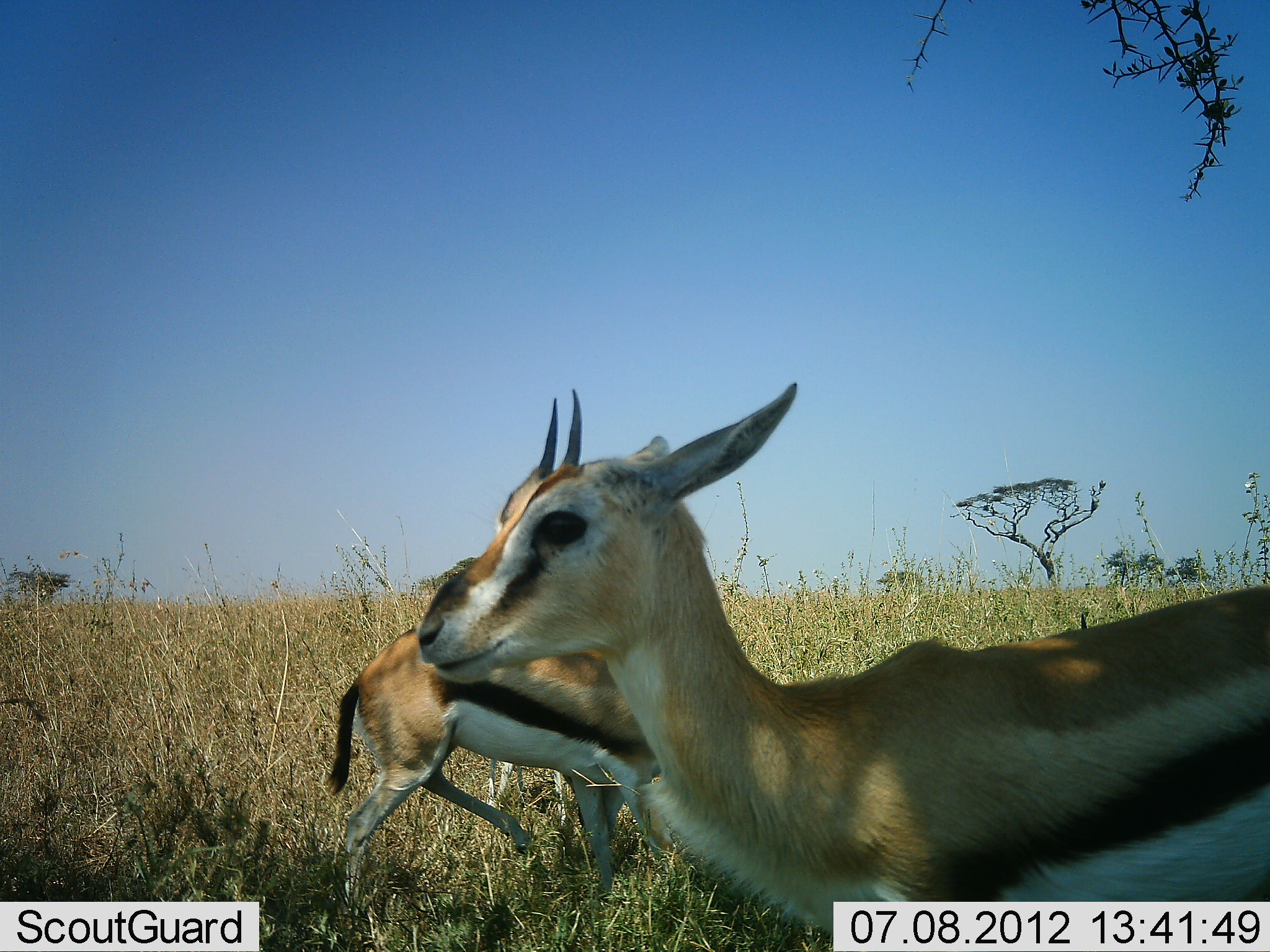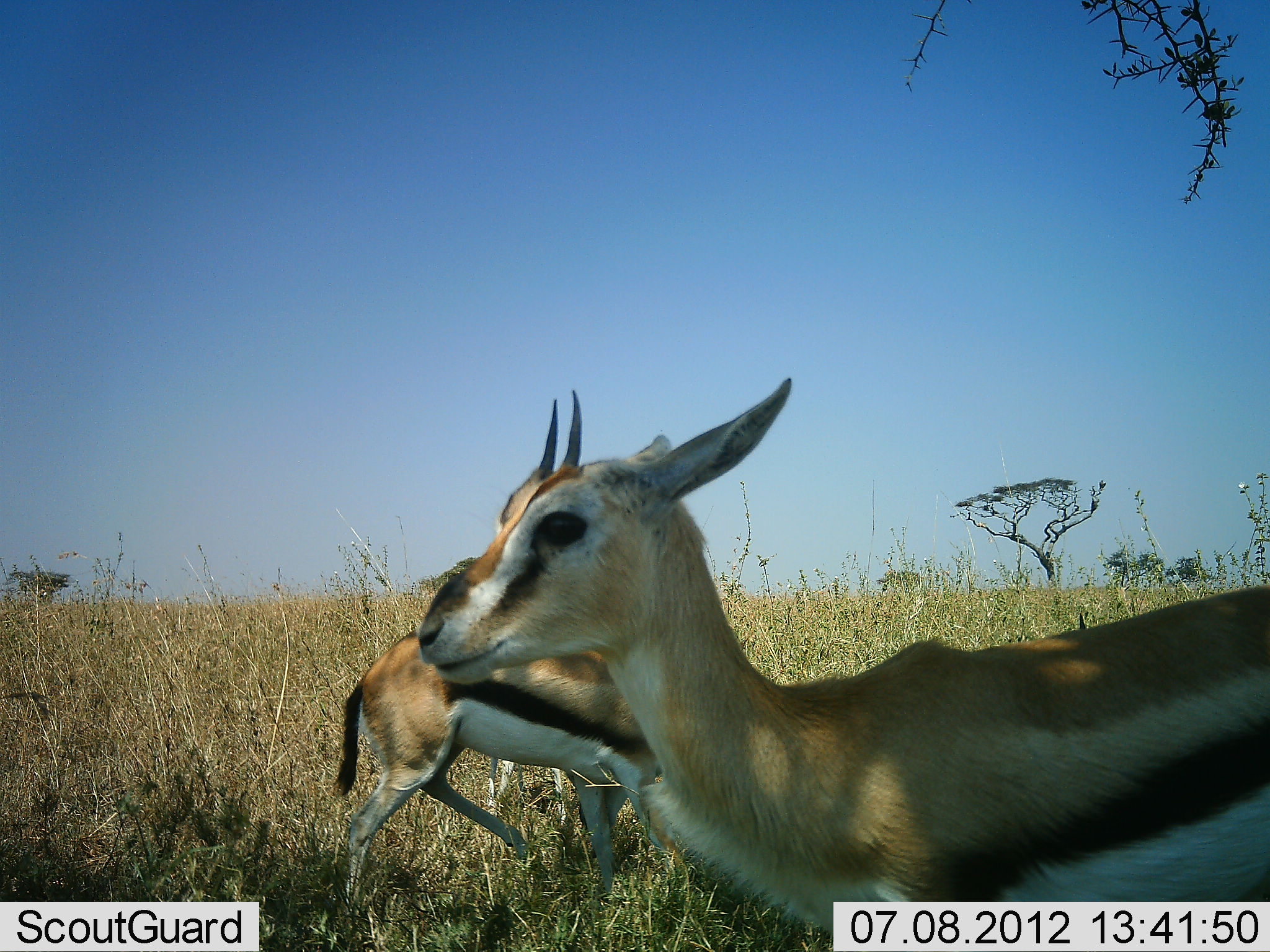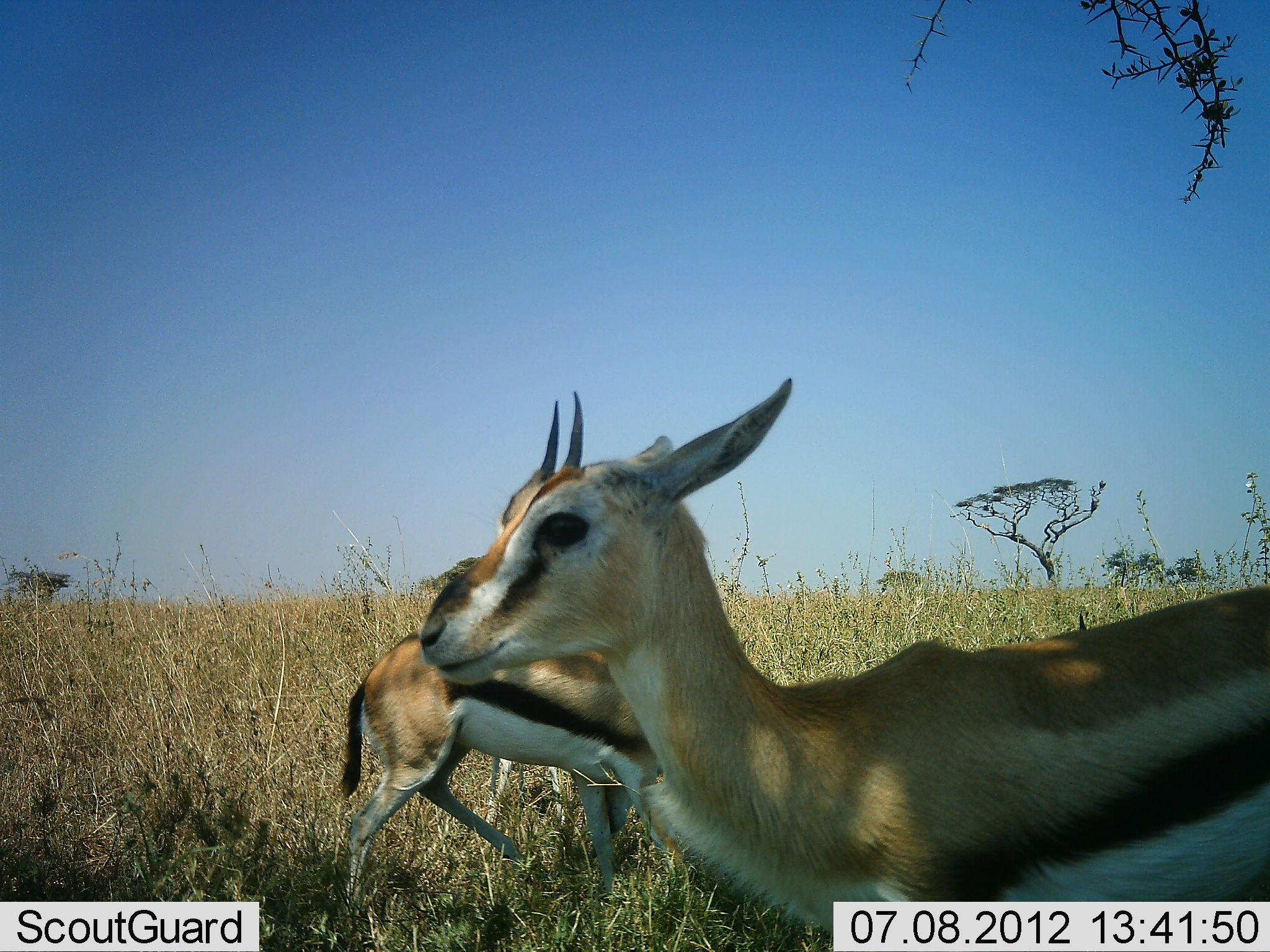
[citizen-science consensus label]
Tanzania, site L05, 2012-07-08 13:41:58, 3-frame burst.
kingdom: Animalia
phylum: Chordata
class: Mammalia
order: Artiodactyla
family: Bovidae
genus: Eudorcas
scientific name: Eudorcas thomsonii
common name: thomson's gazelle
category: gazellethomsons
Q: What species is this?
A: Gazellethomsons (thomson's gazelle) (Eudorcas thomsonii).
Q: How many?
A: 2.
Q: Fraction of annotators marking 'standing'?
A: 100%.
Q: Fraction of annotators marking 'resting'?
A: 0%.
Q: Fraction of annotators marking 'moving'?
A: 10%.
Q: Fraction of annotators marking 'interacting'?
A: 0%.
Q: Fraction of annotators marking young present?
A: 0%.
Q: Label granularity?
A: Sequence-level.